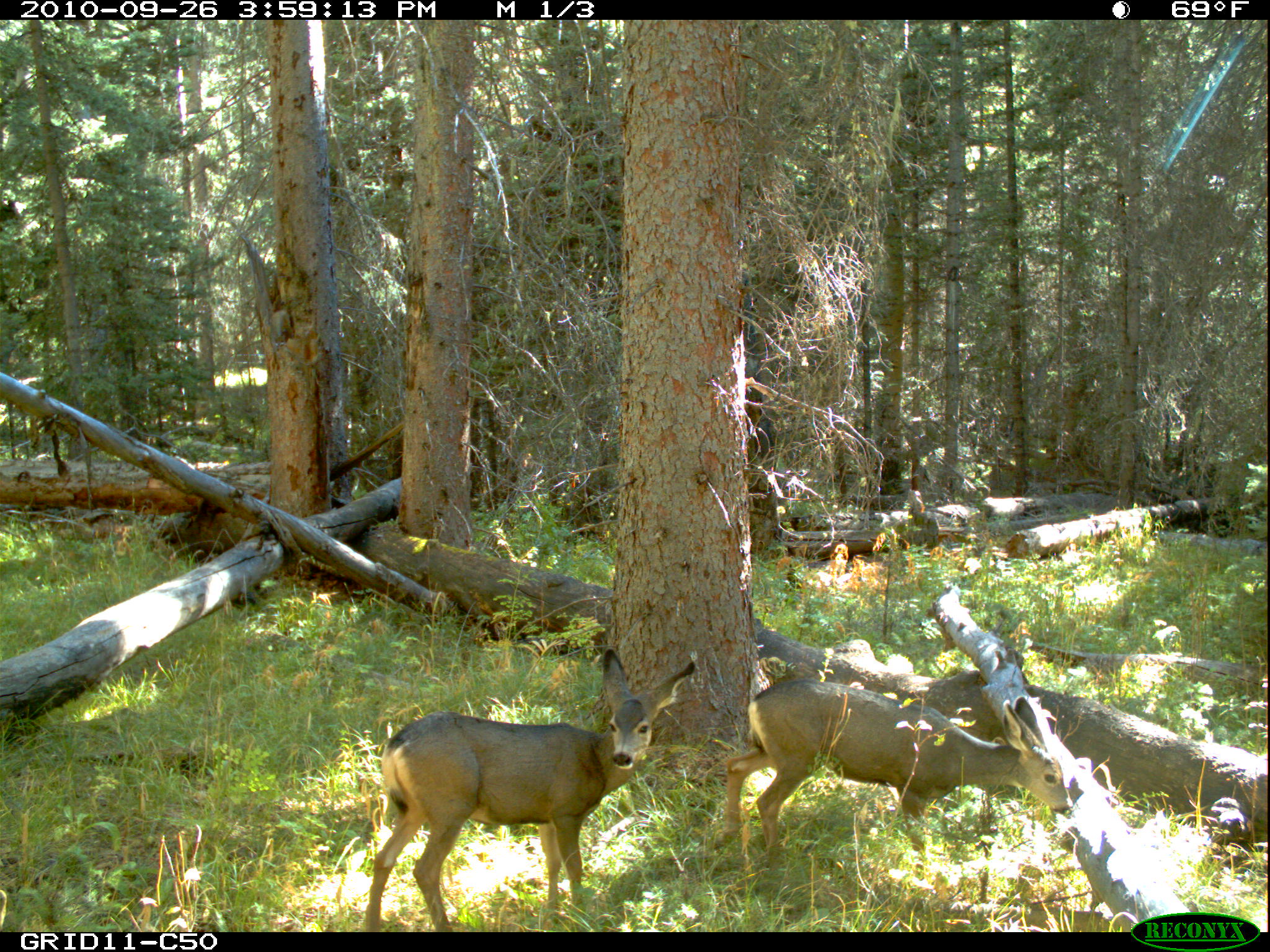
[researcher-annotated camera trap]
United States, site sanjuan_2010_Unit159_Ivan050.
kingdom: Animalia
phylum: Chordata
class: Mammalia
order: Artiodactyla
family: Cervidae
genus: Odocoileus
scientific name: Odocoileus hemionus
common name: mule deer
Odocoileus hemionus (mule deer).